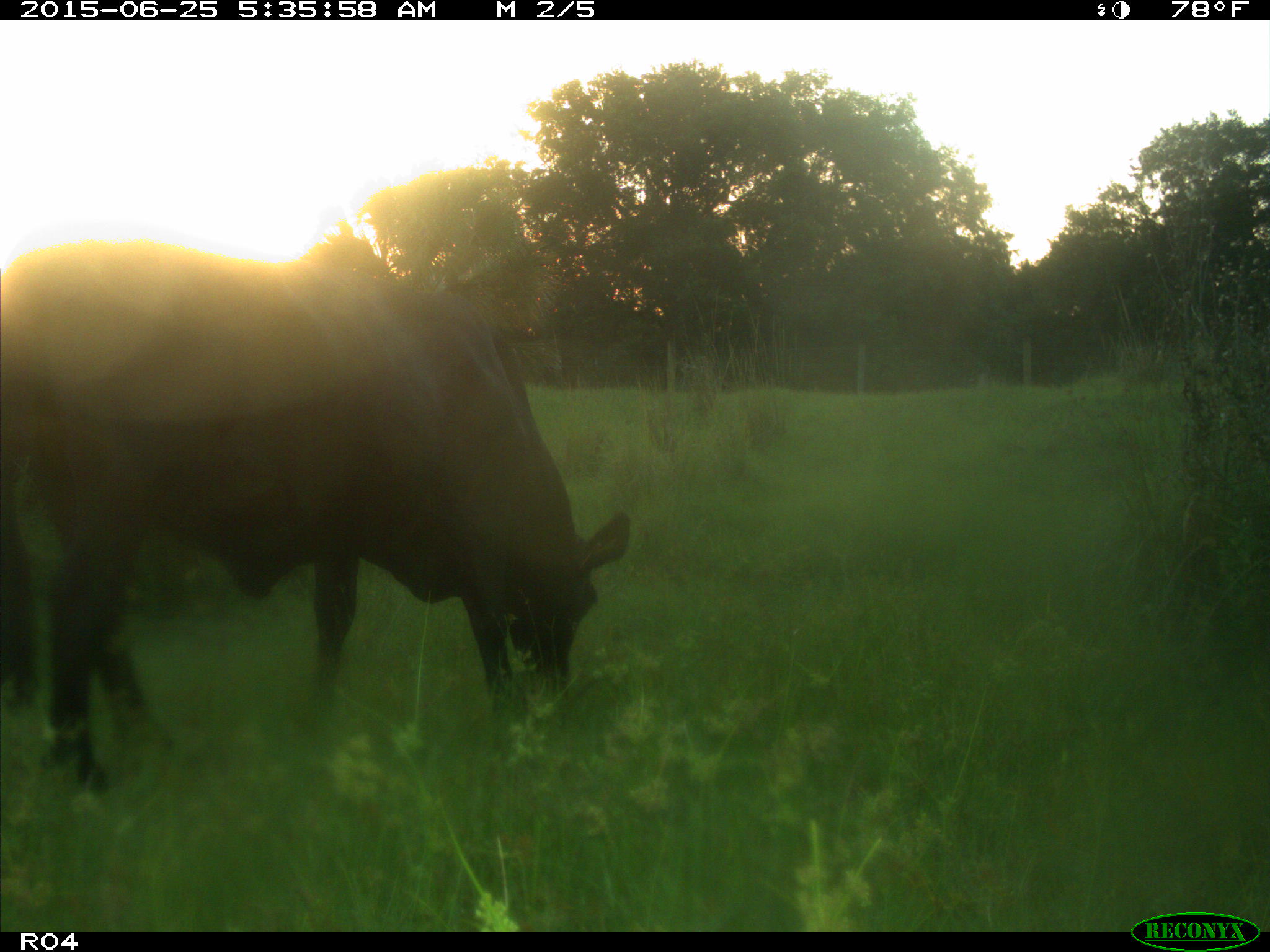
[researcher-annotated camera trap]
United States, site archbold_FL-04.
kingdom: Animalia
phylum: Chordata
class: Mammalia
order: Artiodactyla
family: Bovidae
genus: Bos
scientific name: Bos taurus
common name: domestic cow